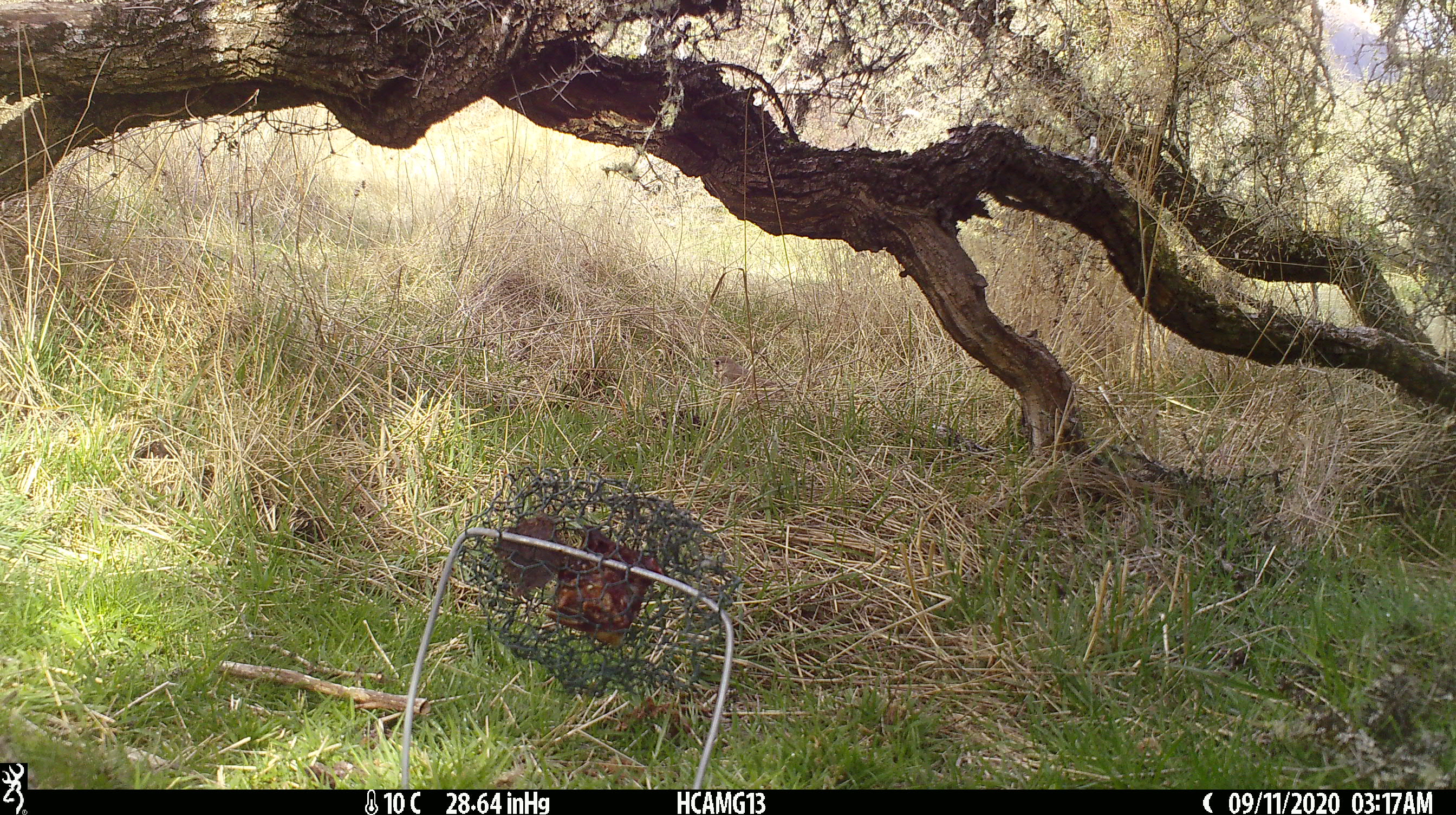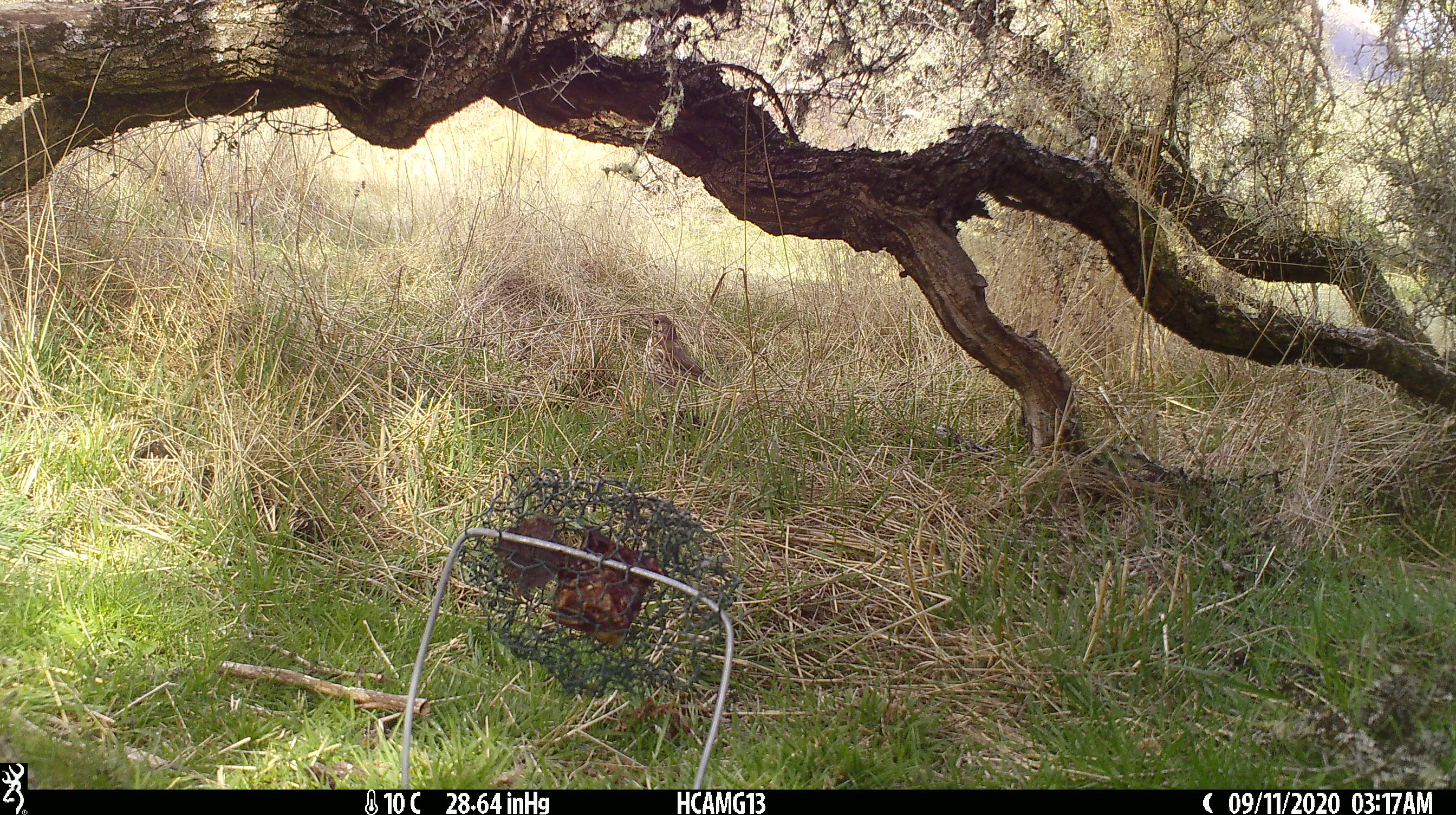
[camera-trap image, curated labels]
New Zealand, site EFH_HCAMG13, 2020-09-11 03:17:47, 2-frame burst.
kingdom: Animalia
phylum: Chordata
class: Aves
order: Passeriformes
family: Turdidae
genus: Turdus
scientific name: Turdus philomelos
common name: song thrush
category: thrush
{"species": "thrush (song thrush) (Turdus philomelos)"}